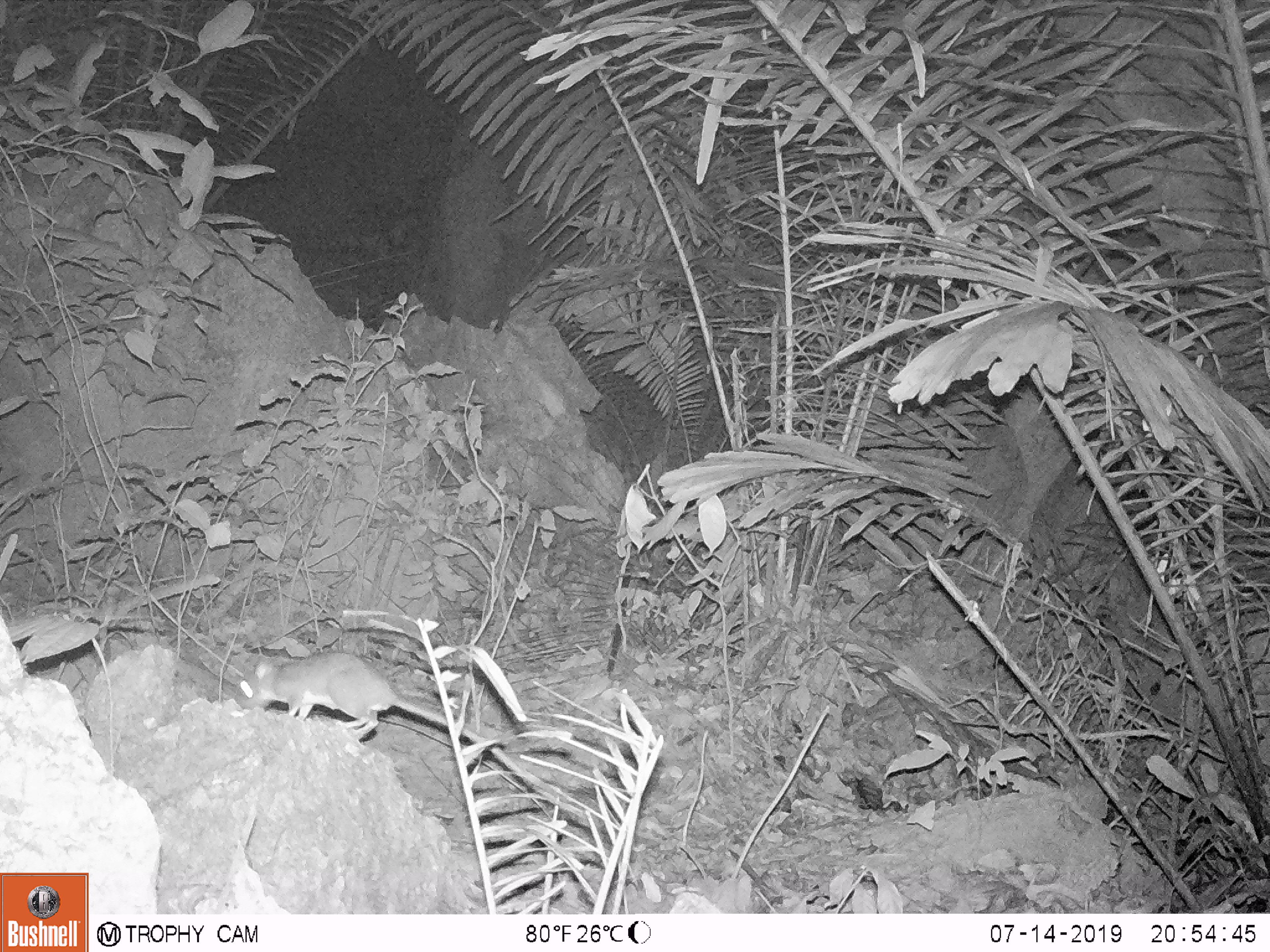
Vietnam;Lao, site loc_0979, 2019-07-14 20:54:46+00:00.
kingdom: Animalia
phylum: Chordata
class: Mammalia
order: Rodentia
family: Muridae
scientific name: Muridae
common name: old-world mice and rats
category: unidentified murid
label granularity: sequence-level